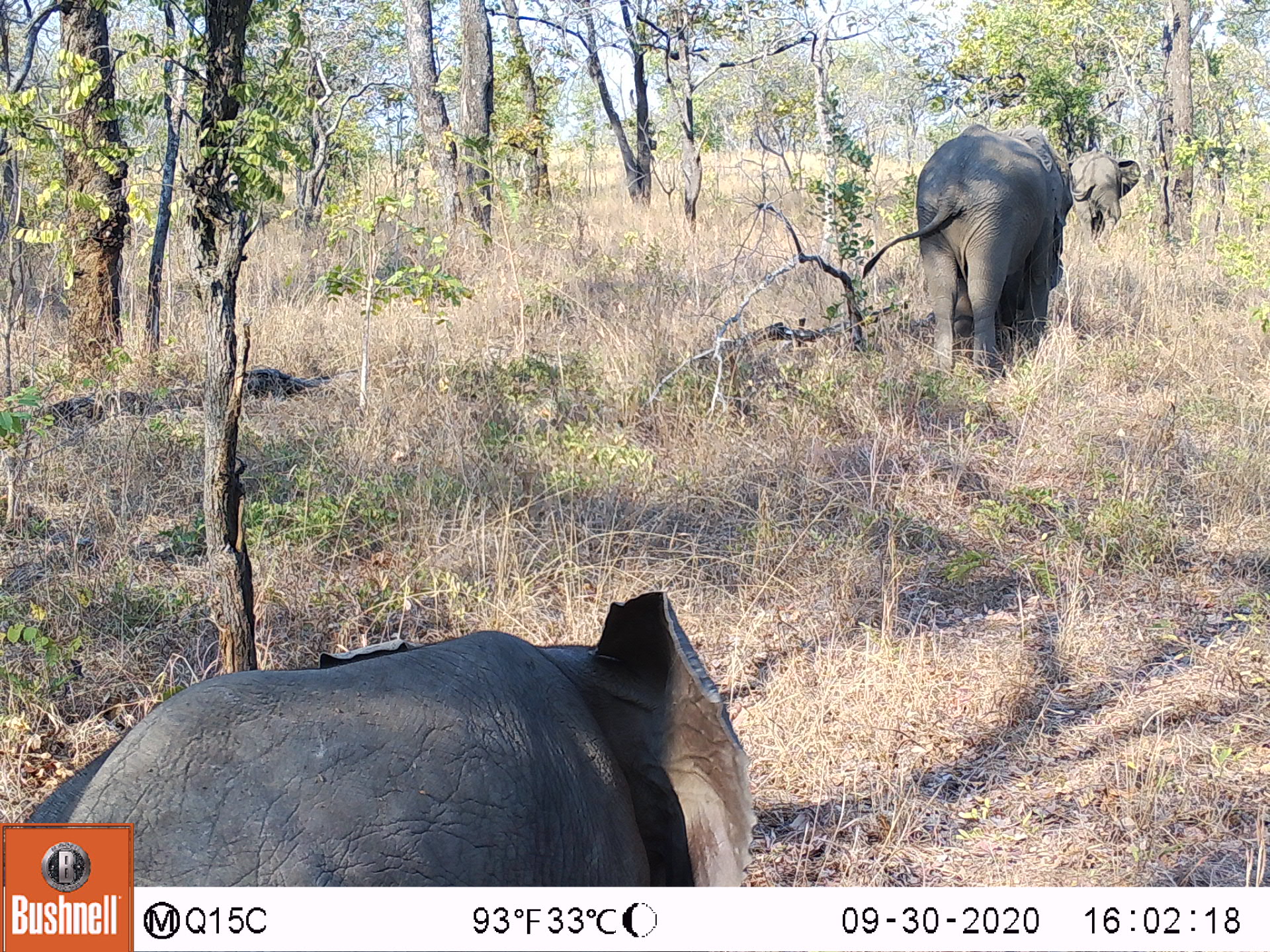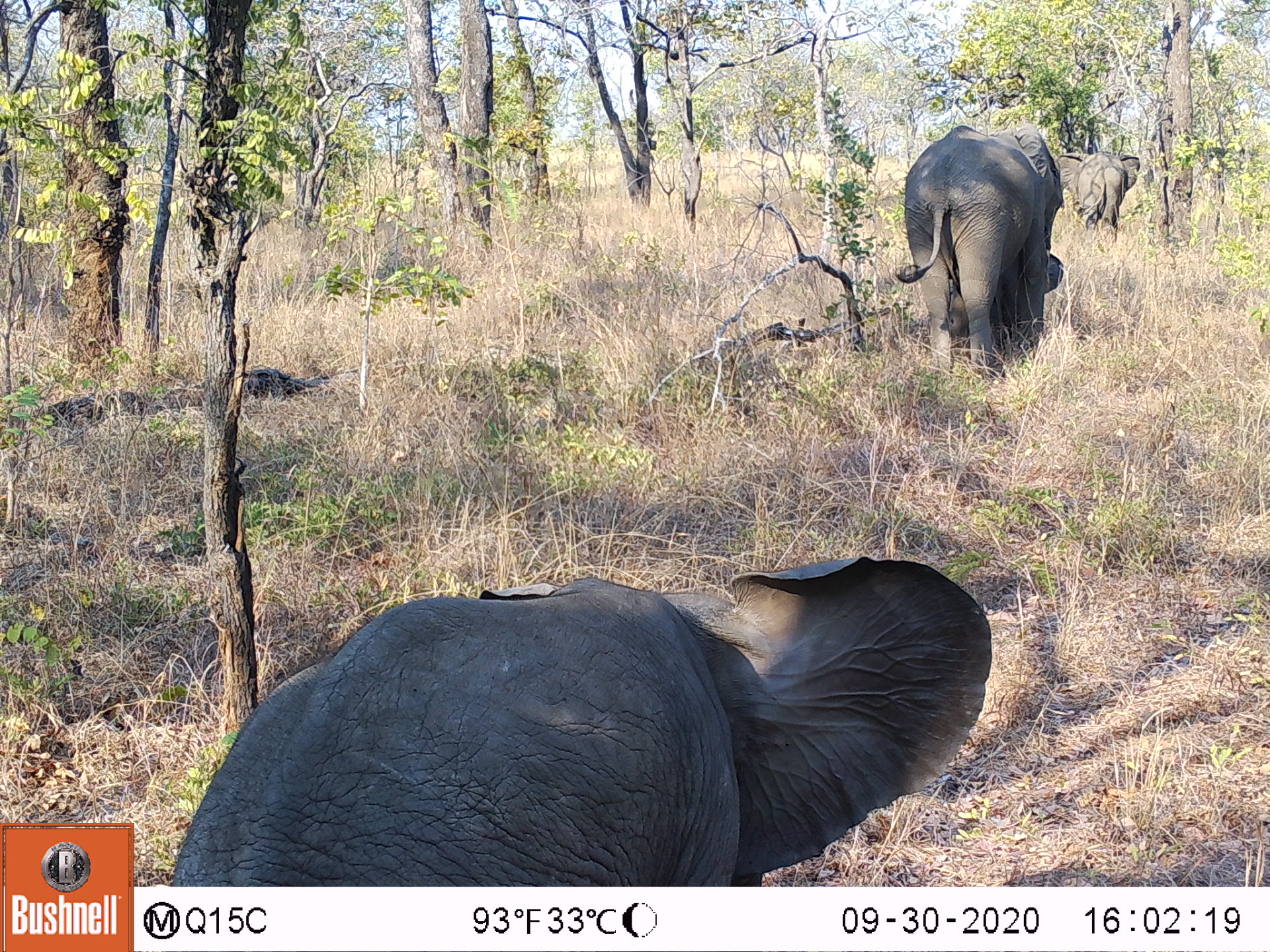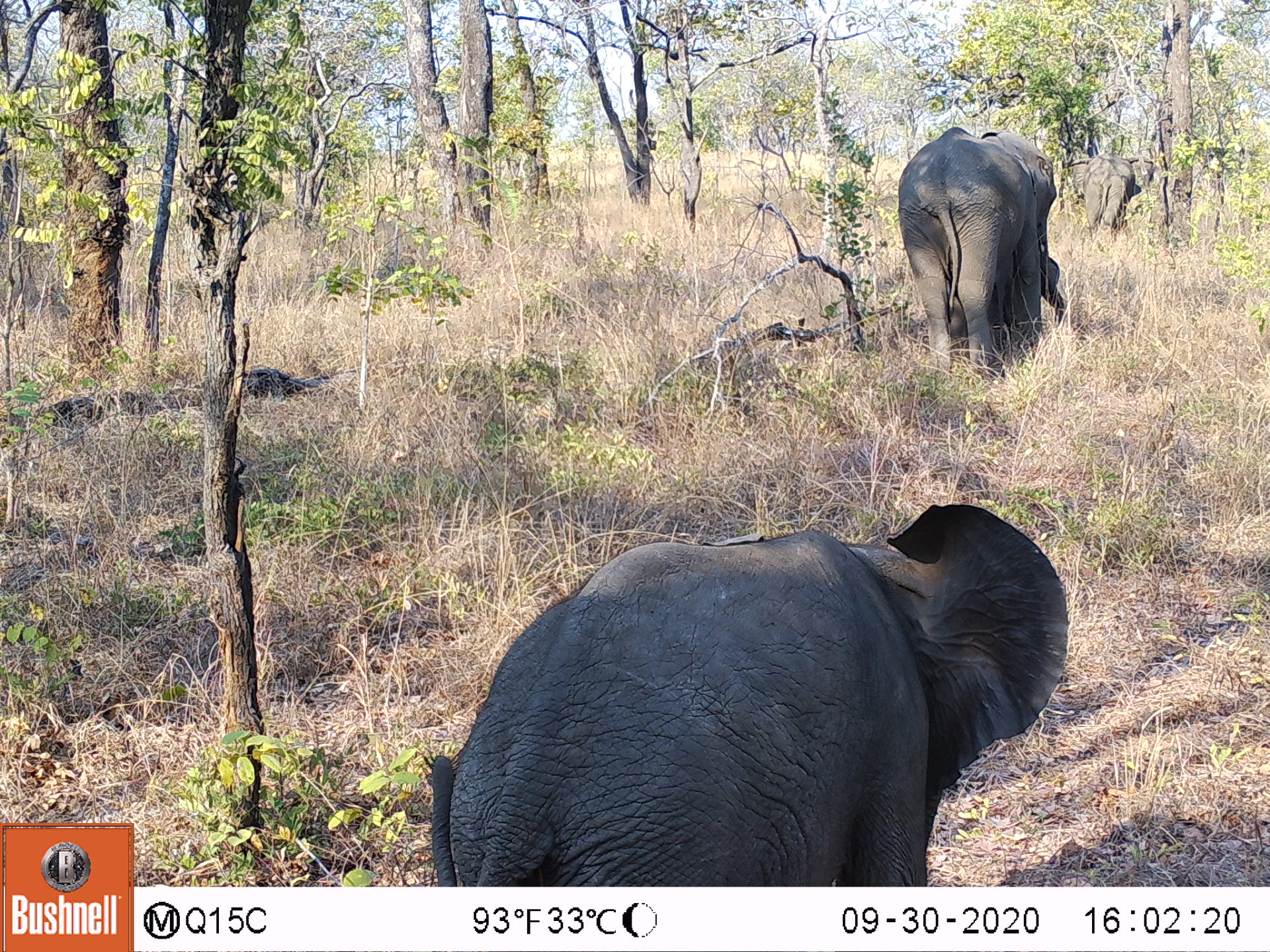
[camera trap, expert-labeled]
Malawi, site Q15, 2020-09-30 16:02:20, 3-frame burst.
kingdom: Animalia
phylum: Chordata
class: Mammalia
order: Proboscidea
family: Elephantidae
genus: Loxodonta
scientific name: Loxodonta africana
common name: african savanna elephant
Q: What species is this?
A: African savanna elephant (Loxodonta africana).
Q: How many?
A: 3.